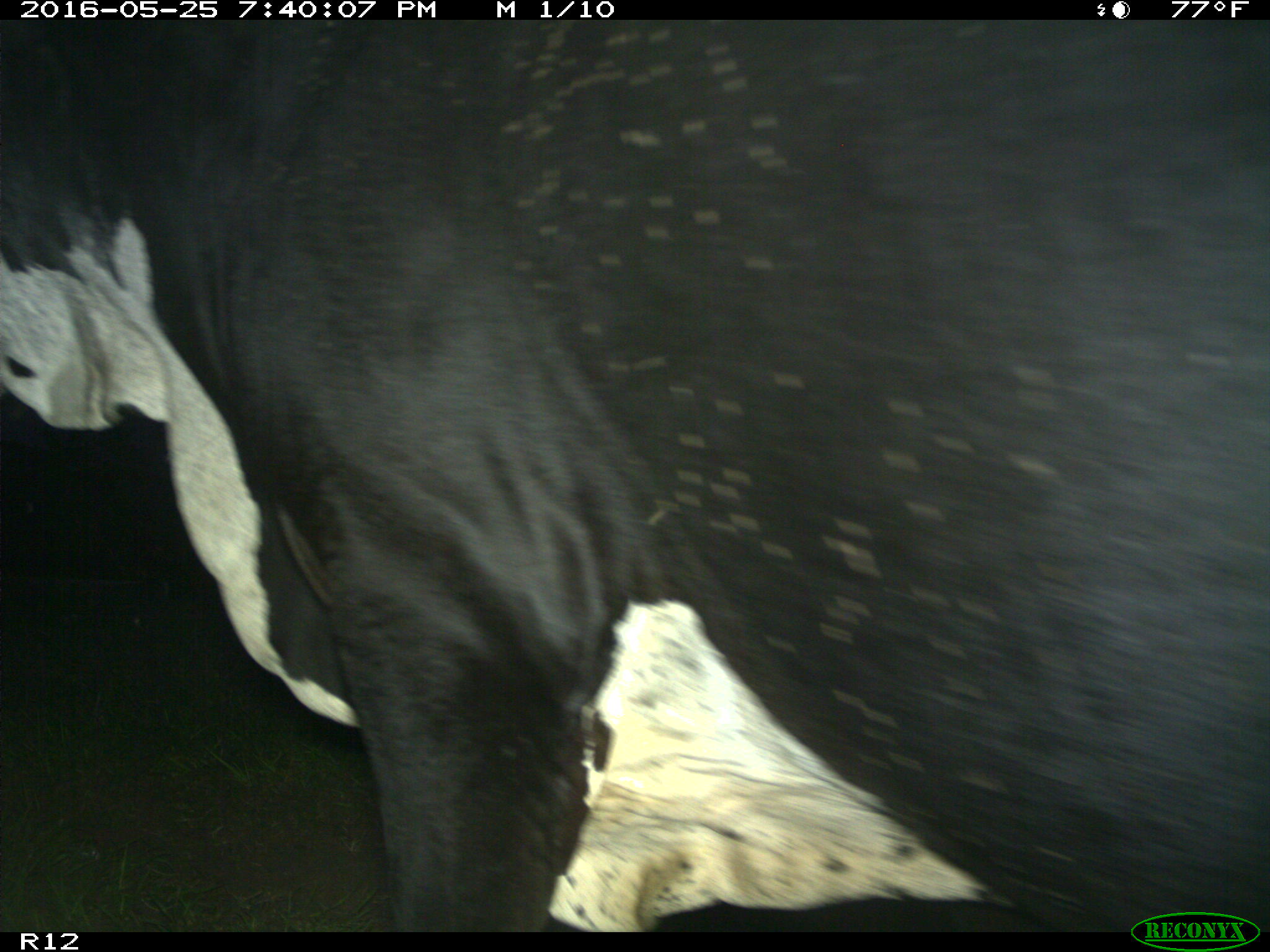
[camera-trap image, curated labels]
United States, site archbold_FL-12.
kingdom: Animalia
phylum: Chordata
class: Mammalia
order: Artiodactyla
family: Bovidae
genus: Bos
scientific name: Bos taurus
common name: domestic cow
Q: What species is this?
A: Bos taurus (domestic cow).